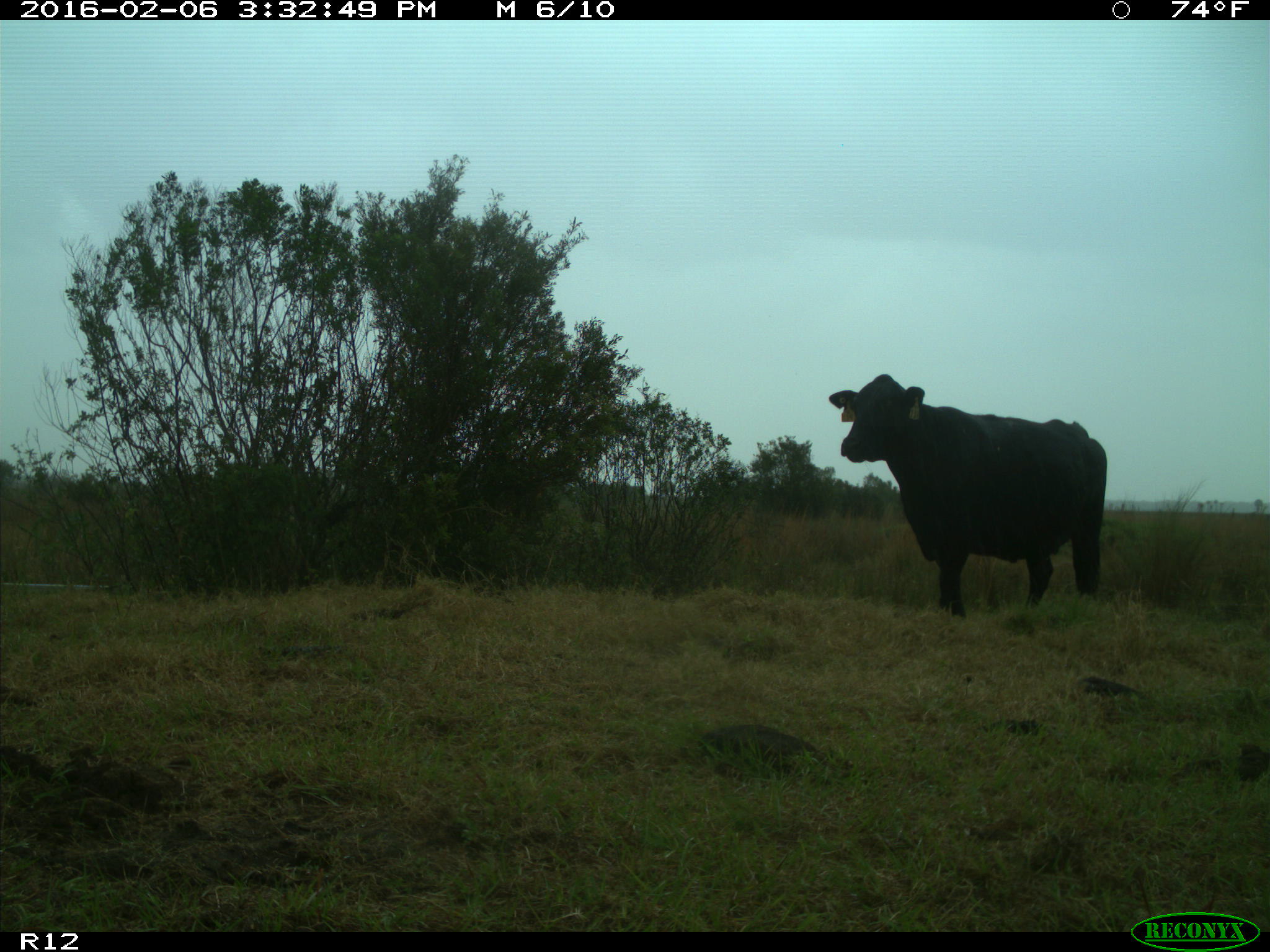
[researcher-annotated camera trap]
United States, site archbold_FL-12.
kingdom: Animalia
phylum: Chordata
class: Mammalia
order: Artiodactyla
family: Bovidae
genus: Bos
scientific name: Bos taurus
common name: domestic cow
Bos taurus (domestic cow).